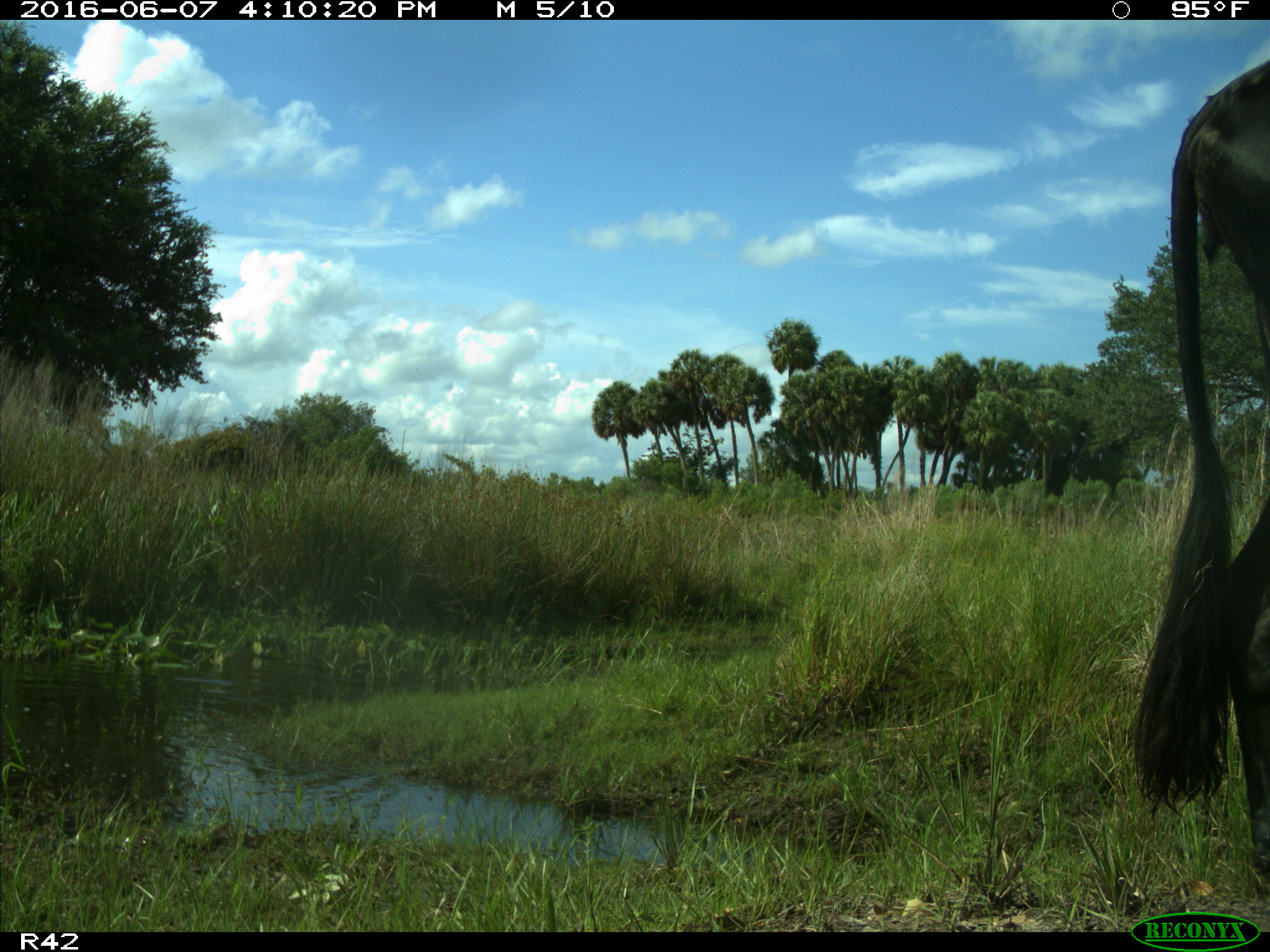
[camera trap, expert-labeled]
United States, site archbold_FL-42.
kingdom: Animalia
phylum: Chordata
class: Mammalia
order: Artiodactyla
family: Bovidae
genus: Bos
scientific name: Bos taurus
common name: domestic cow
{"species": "Bos taurus (domestic cow)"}